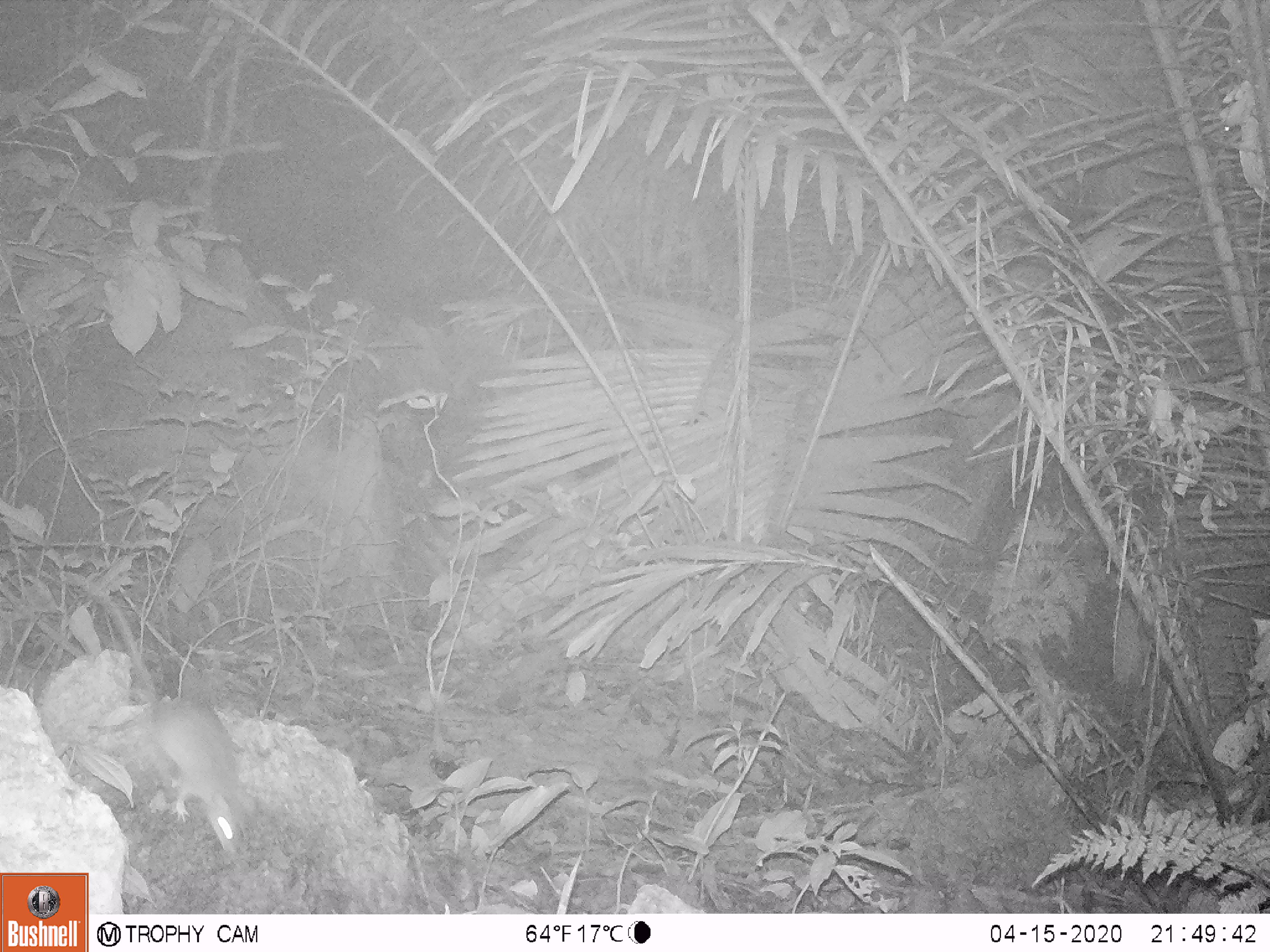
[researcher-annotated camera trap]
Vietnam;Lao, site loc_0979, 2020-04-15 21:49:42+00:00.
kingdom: Animalia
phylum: Chordata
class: Mammalia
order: Rodentia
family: Muridae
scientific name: Muridae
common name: old-world mice and rats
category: unidentified murid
Unidentified murid (old-world mice and rats) (Muridae). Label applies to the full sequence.